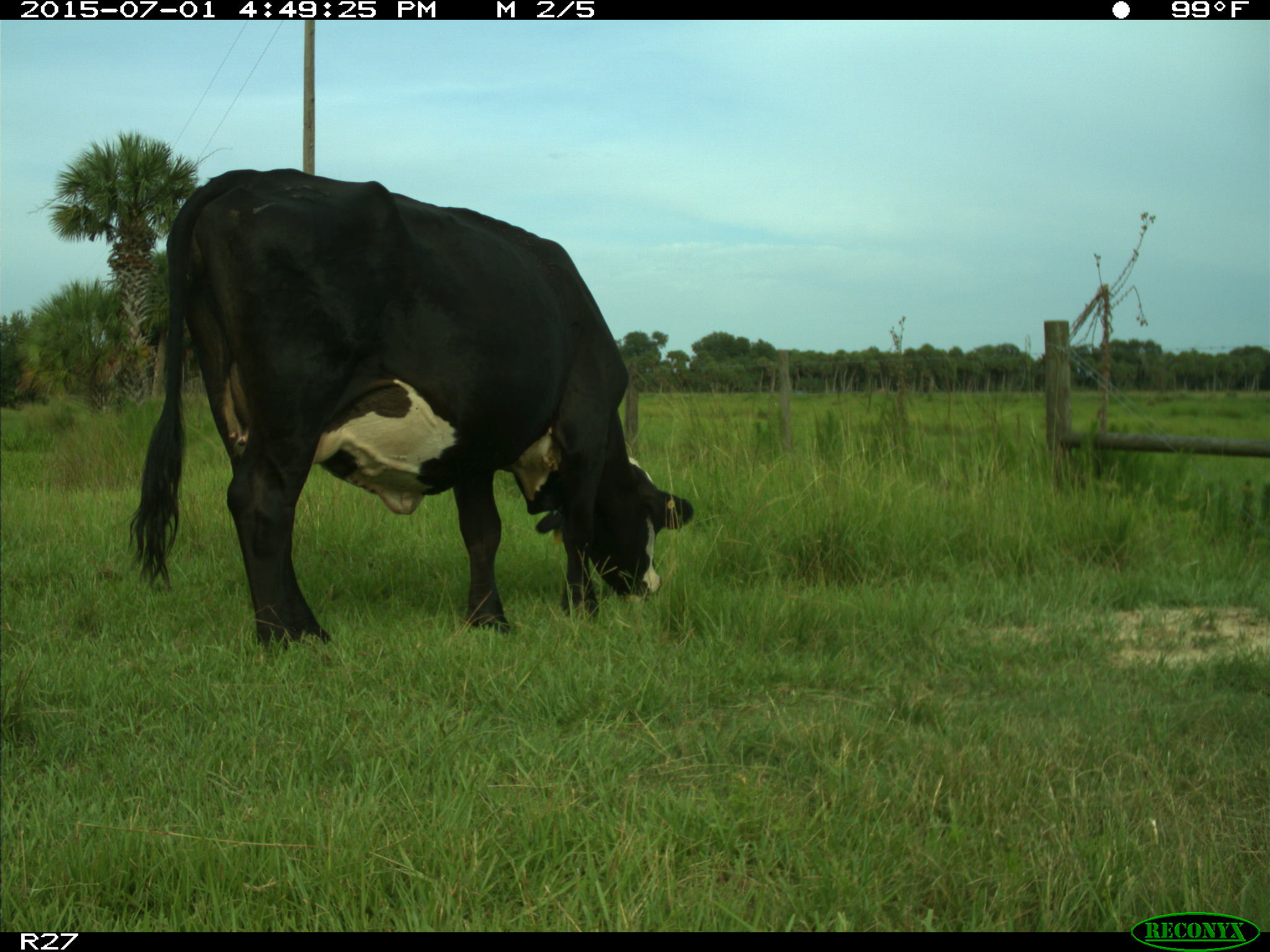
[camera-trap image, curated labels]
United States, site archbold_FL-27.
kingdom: Animalia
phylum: Chordata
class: Mammalia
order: Artiodactyla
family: Bovidae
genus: Bos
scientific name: Bos taurus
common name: domestic cow